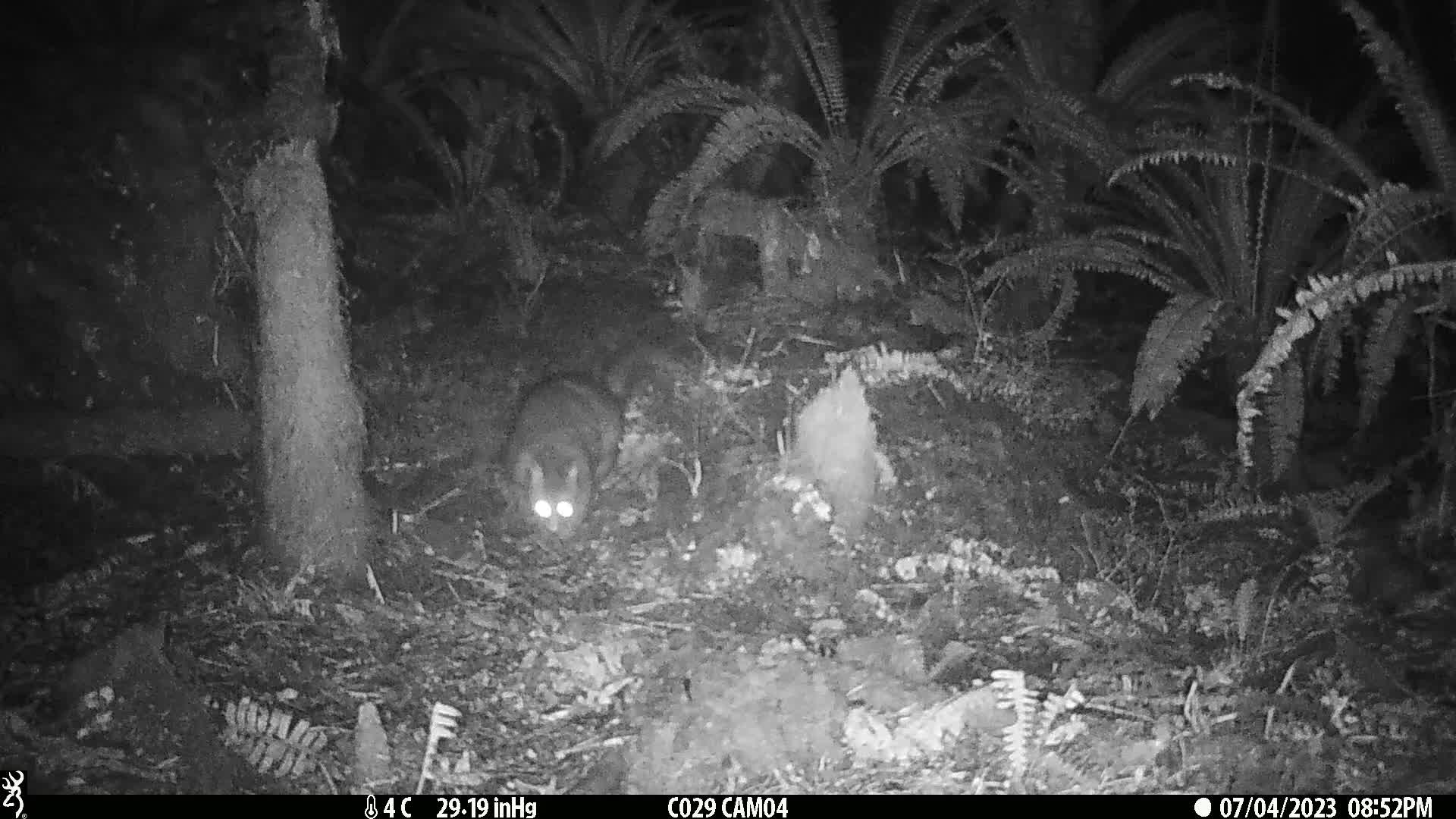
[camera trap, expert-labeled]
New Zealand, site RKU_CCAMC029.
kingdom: Animalia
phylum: Chordata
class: Mammalia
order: Diprotodontia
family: Phalangeridae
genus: Trichosurus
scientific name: Trichosurus vulpecula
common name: common brushtail possum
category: possum